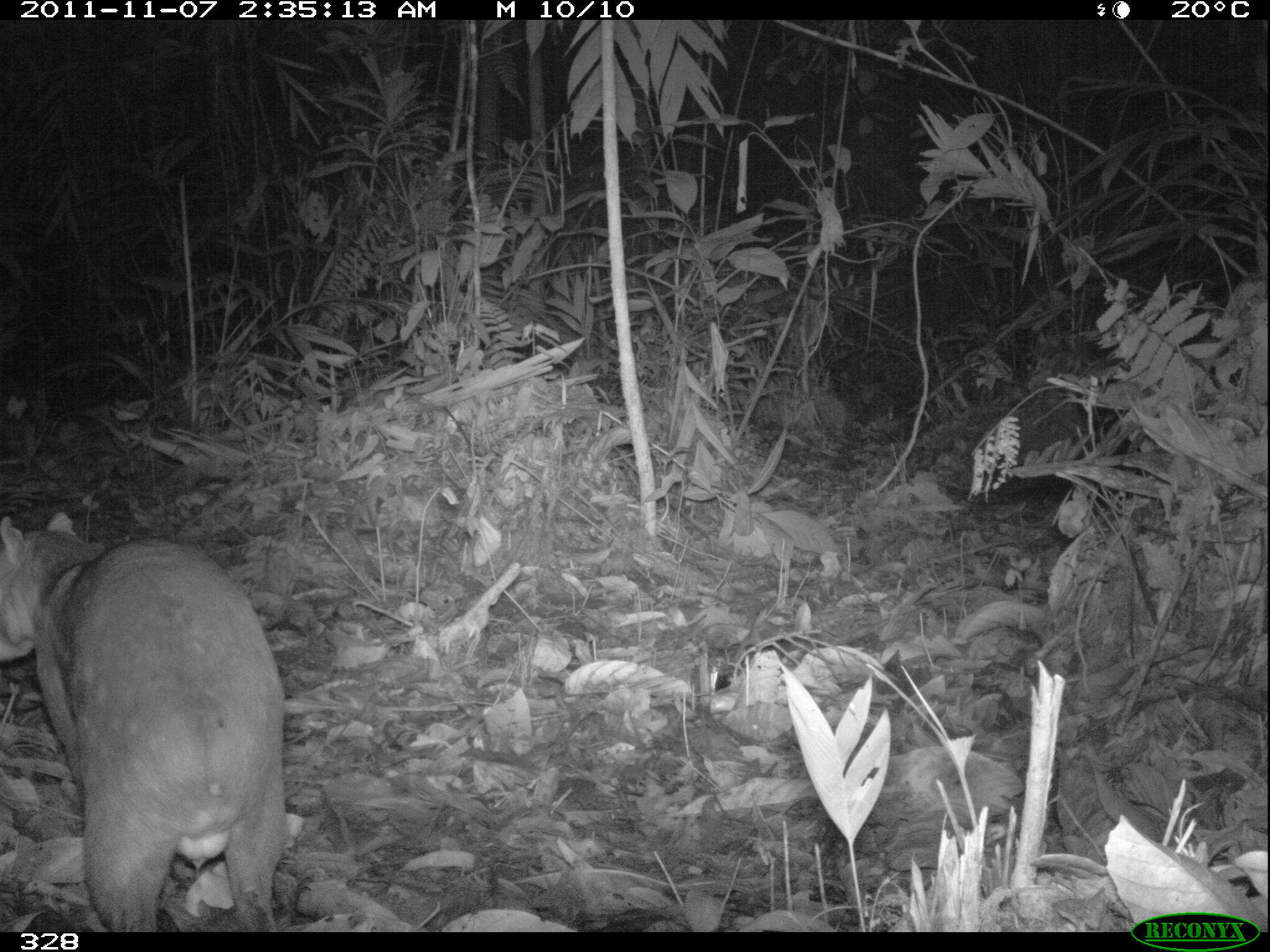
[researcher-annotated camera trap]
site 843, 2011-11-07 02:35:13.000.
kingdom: Animalia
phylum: Chordata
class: Mammalia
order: Rodentia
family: Cuniculidae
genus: Cuniculus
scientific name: Cuniculus paca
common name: spotted paca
Cuniculus paca (spotted paca).